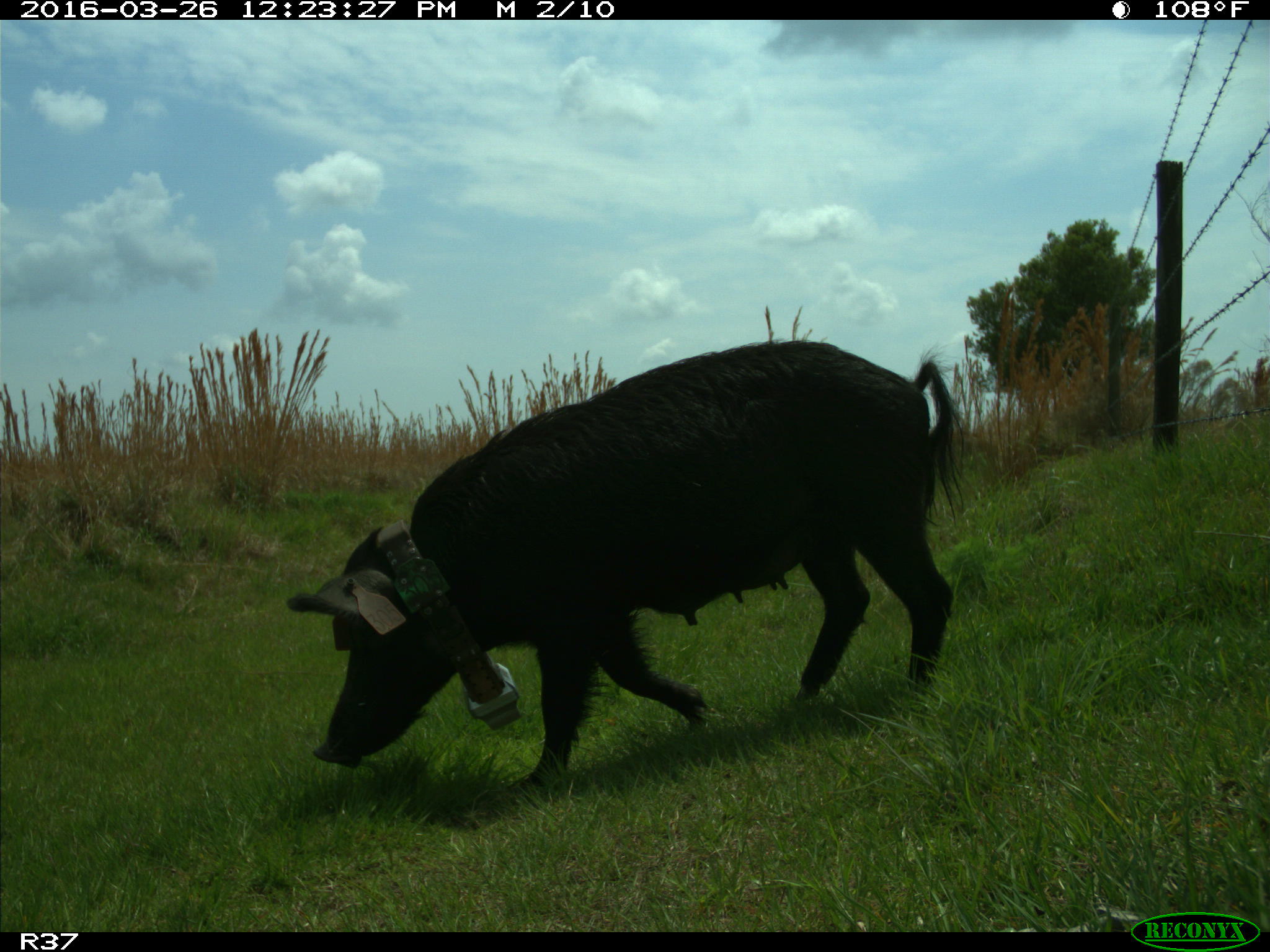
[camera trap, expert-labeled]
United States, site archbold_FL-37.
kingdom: Animalia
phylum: Chordata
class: Mammalia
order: Artiodactyla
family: Suidae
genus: Sus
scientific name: Sus scrofa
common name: wild boar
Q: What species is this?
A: Sus scrofa (wild boar).